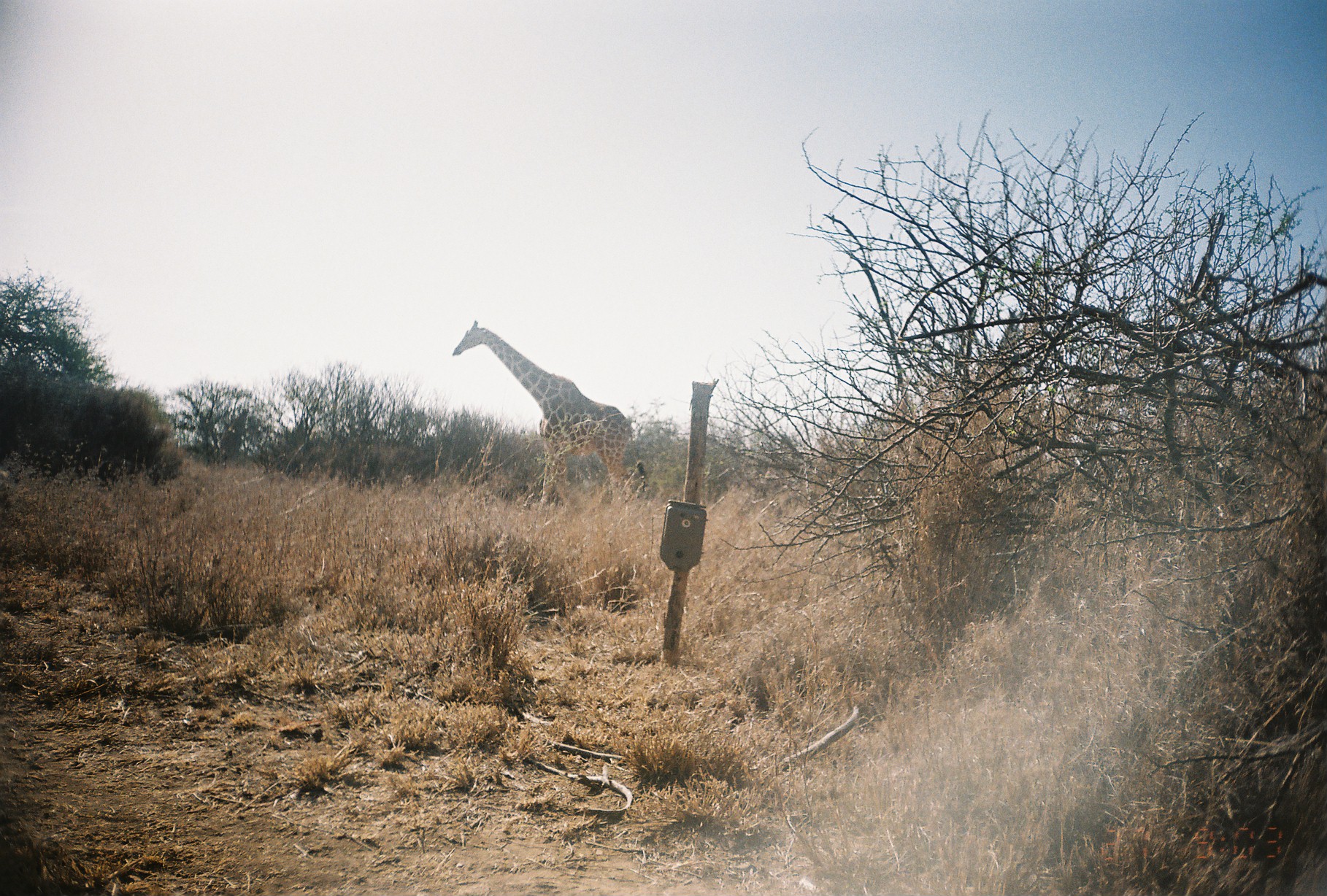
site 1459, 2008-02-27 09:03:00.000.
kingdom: Animalia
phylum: Chordata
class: Mammalia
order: Artiodactyla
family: Giraffidae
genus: Giraffa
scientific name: Giraffa camelopardalis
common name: giraffe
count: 1